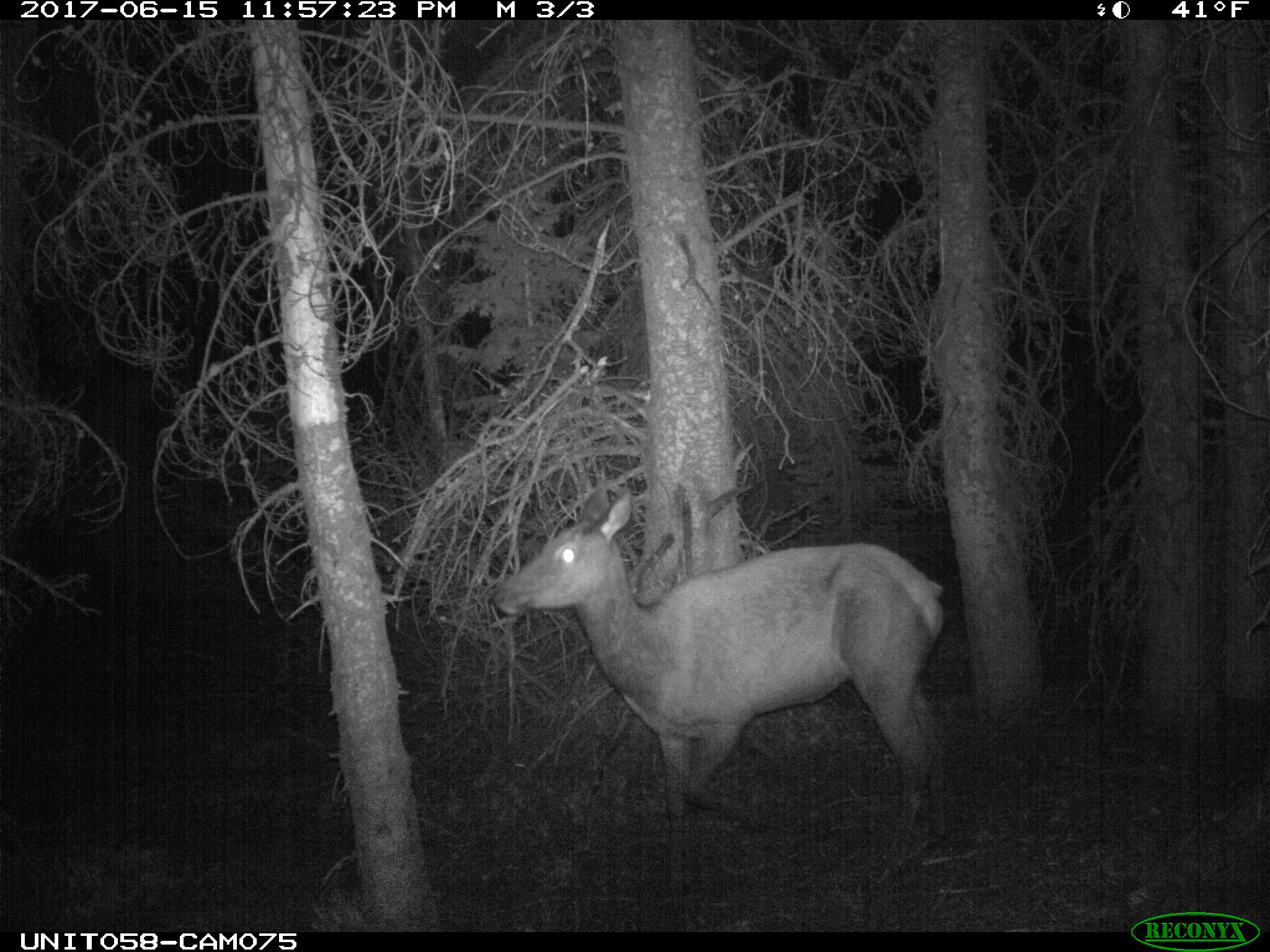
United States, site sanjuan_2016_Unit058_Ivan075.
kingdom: Animalia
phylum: Chordata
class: Mammalia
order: Artiodactyla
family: Cervidae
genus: Cervus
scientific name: Cervus elaphus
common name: red deer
Cervus elaphus (red deer).